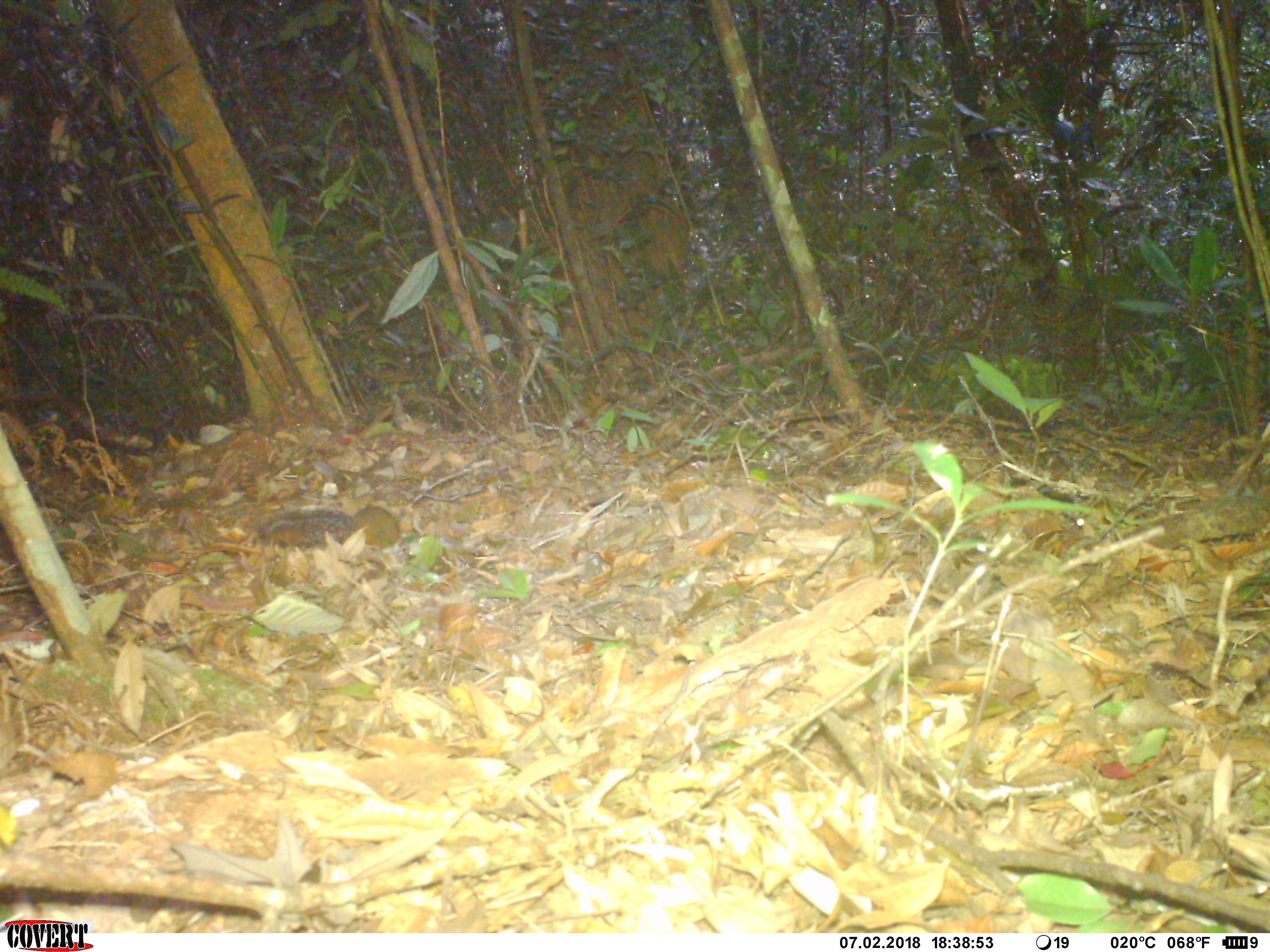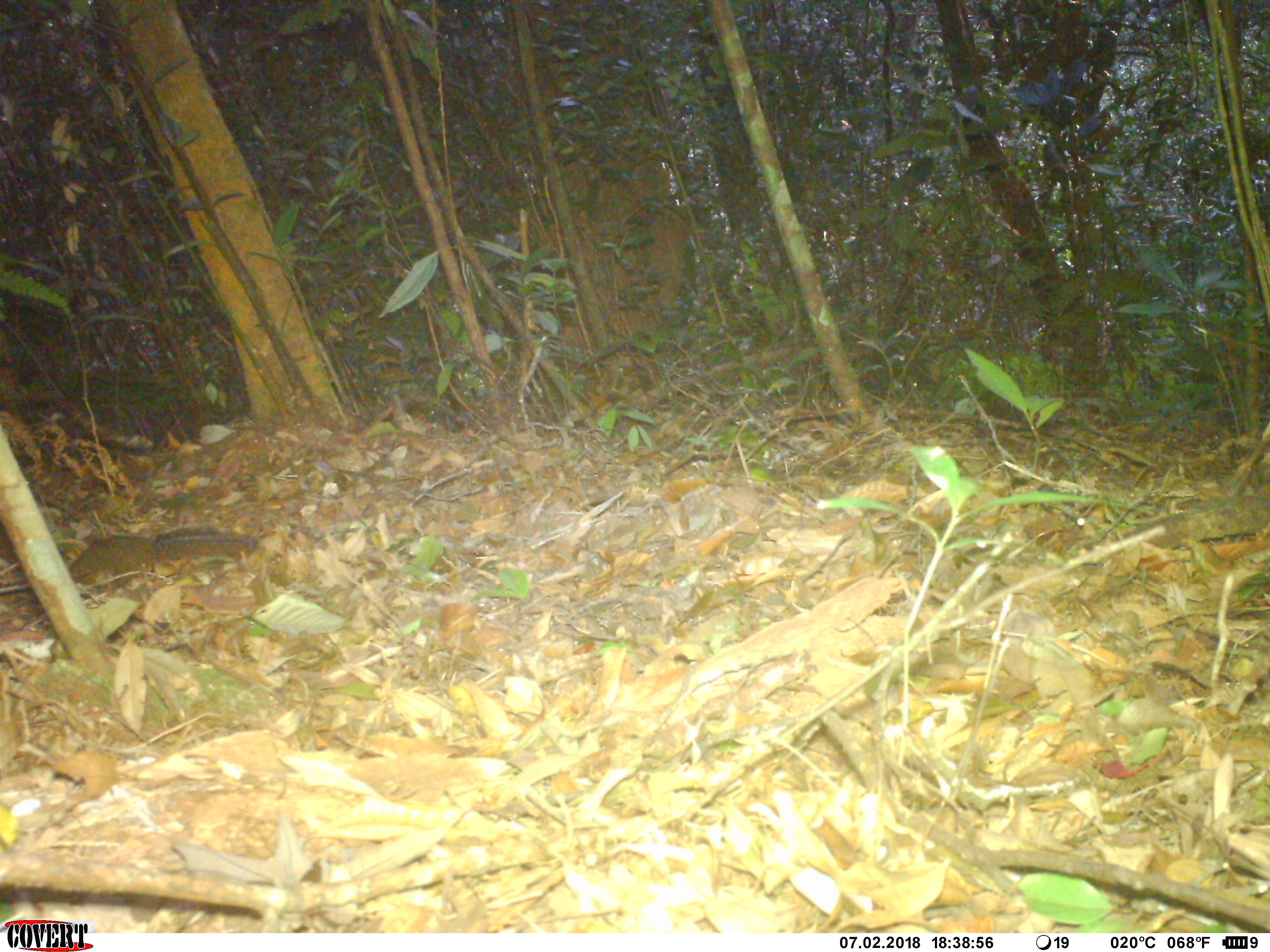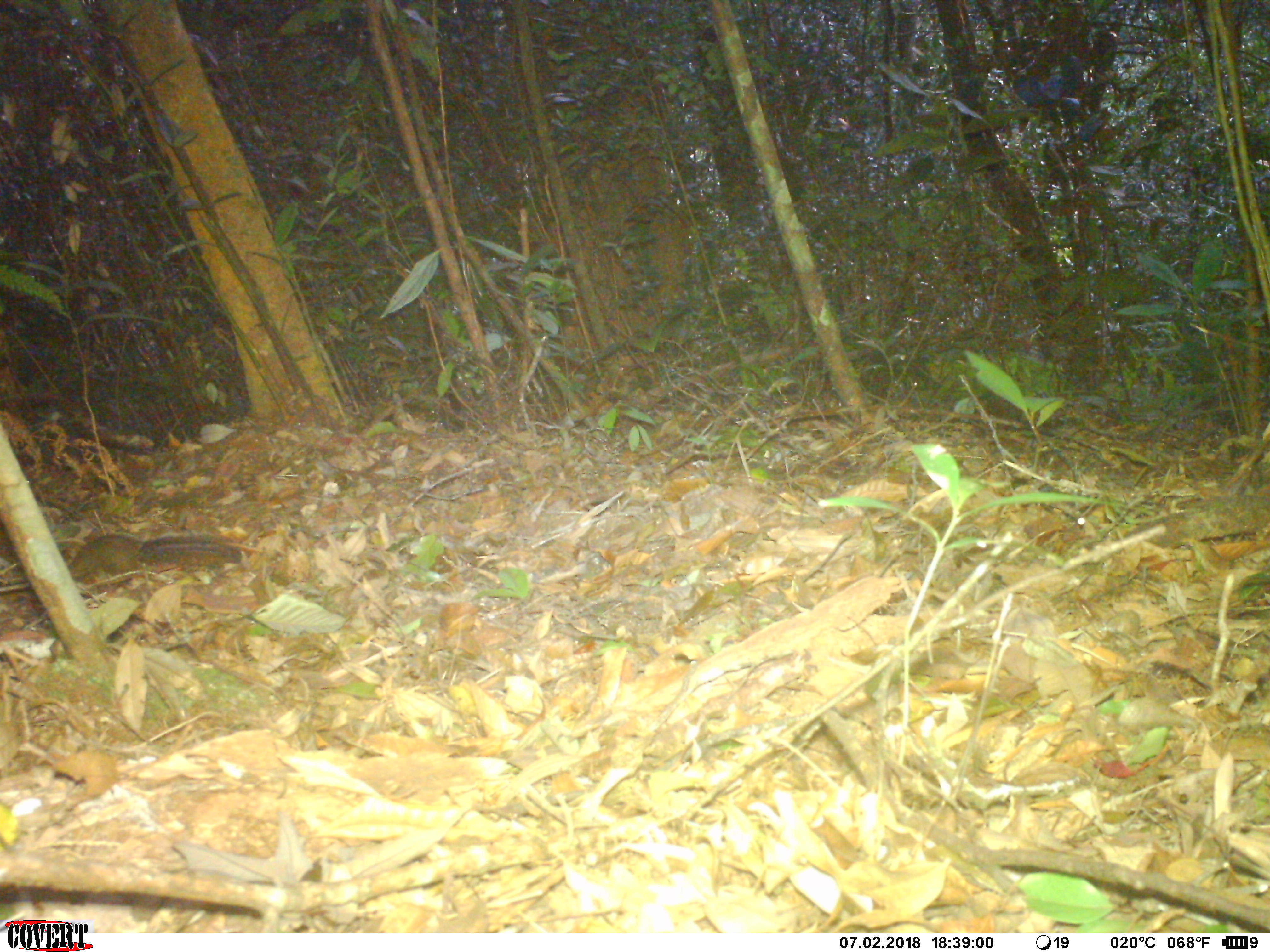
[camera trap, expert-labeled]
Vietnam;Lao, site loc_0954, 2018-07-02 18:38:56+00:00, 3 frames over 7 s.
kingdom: Animalia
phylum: Chordata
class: Mammalia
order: Rodentia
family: Sciuridae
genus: Dremomys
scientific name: Dremomys rufigenis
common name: red-cheeked squirrel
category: red cheeked squirrel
Red cheeked squirrel (red-cheeked squirrel) (Dremomys rufigenis). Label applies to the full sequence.